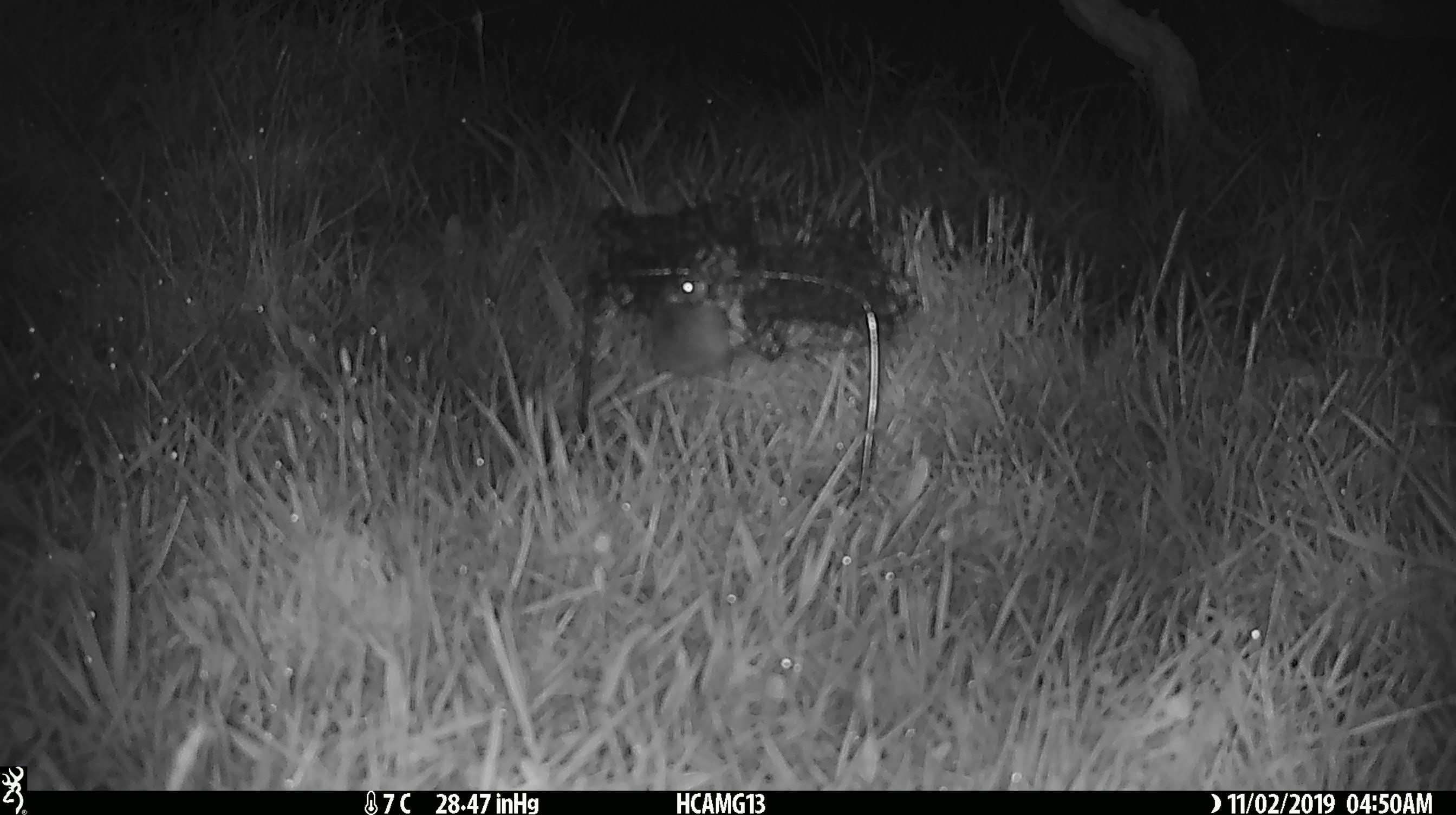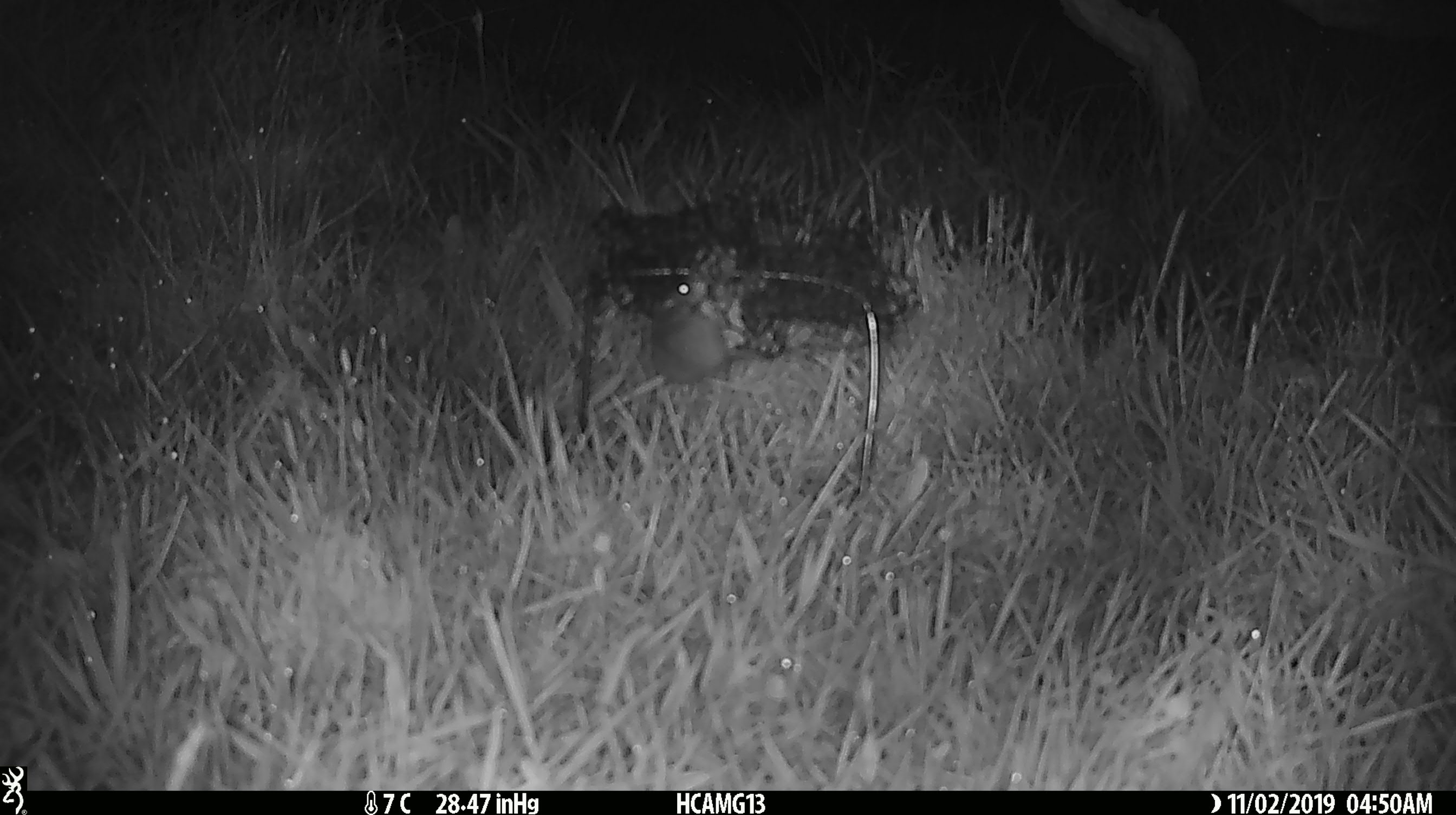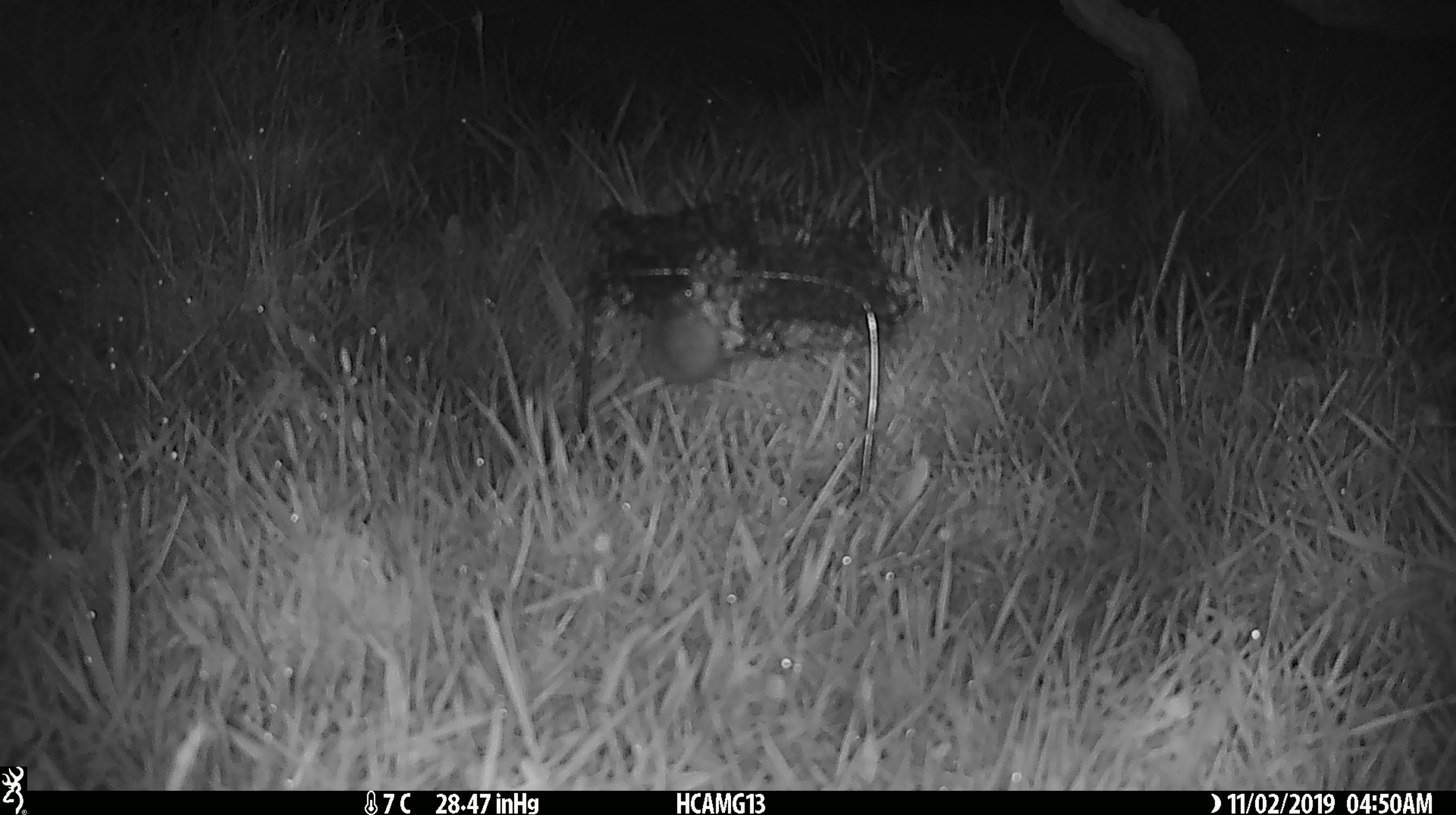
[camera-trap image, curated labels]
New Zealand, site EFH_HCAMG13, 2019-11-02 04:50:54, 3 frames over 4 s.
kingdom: Animalia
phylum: Chordata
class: Mammalia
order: Rodentia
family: Muridae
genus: Mus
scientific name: Mus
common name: mouse